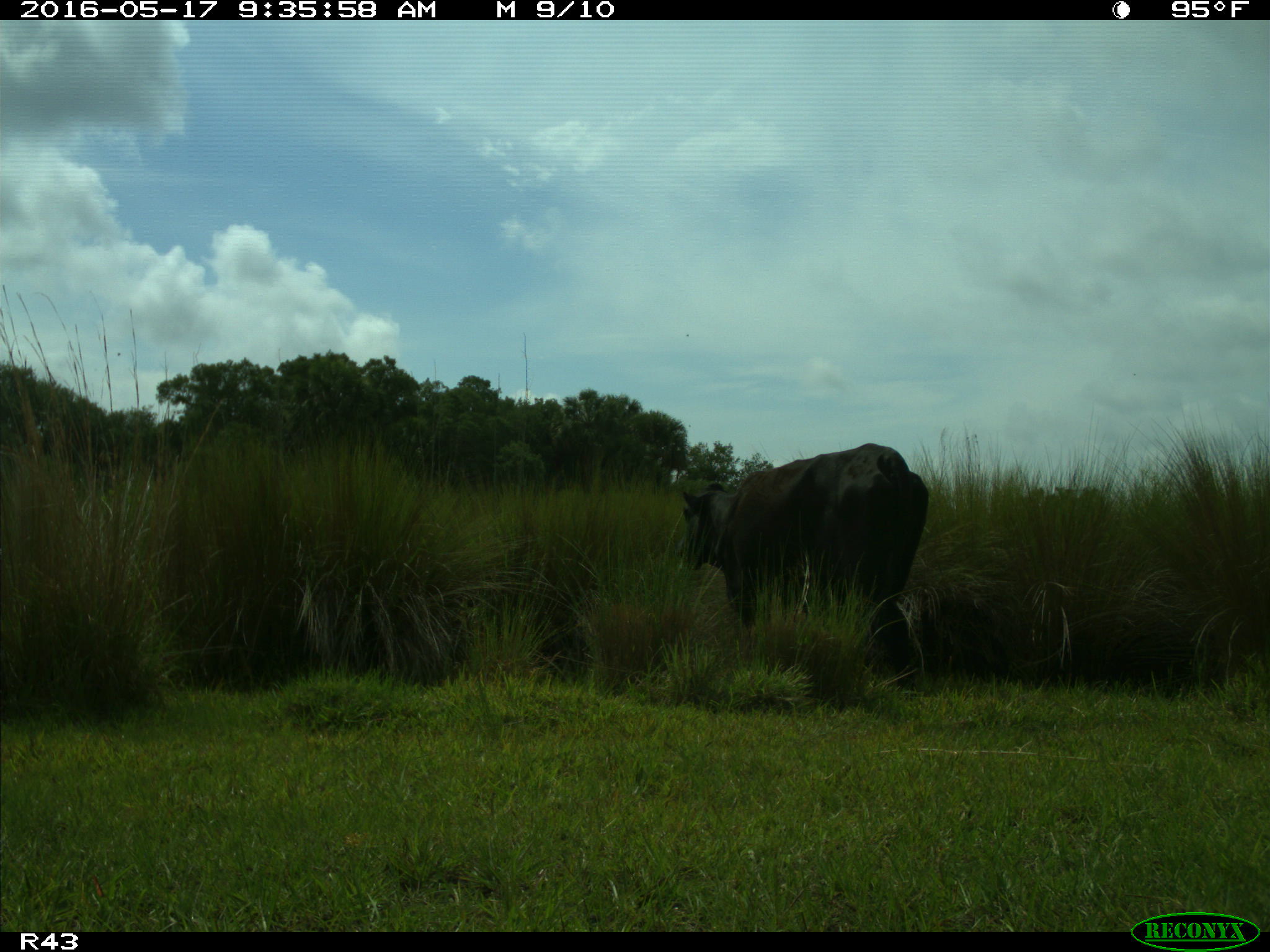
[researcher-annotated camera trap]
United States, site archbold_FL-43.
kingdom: Animalia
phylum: Chordata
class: Mammalia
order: Artiodactyla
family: Bovidae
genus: Bos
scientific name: Bos taurus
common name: domestic cow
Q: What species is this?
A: Bos taurus (domestic cow).